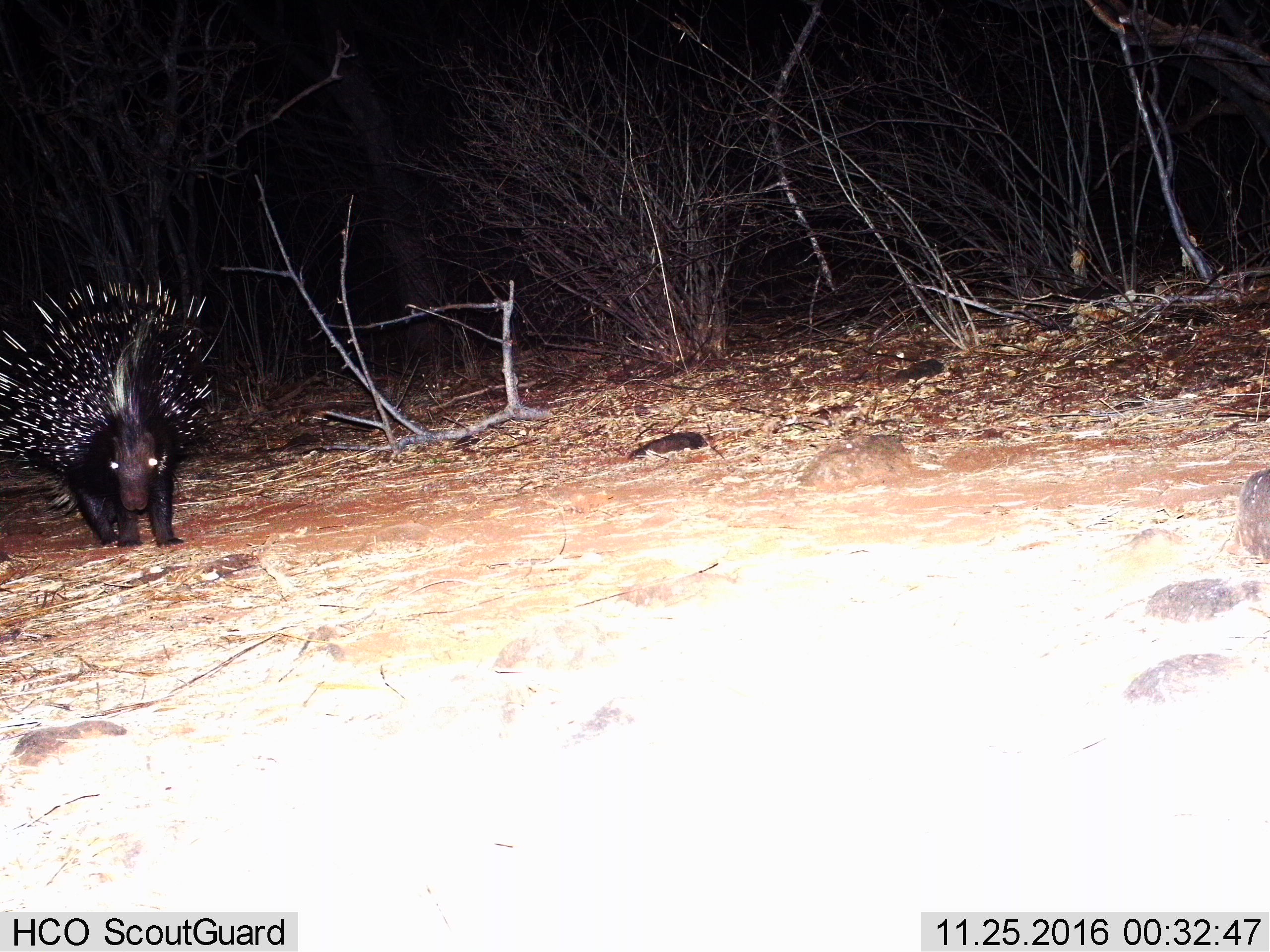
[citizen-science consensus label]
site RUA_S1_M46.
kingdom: Animalia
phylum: Chordata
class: Mammalia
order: Rodentia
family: Hystricidae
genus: Hystrix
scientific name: Hystrix cristata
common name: crested porcupine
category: porcupine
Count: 1.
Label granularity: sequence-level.